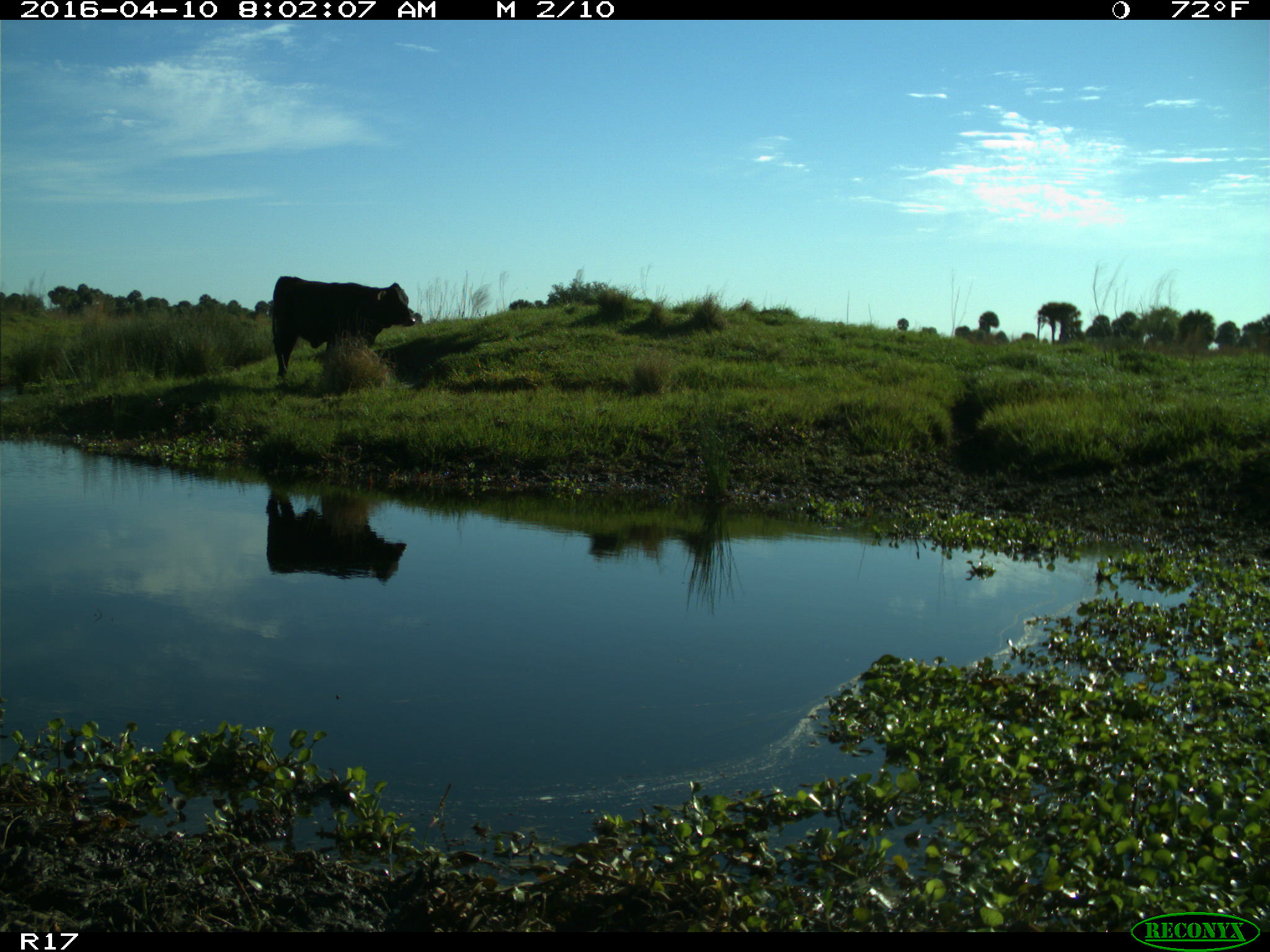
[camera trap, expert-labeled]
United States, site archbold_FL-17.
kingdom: Animalia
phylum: Chordata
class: Mammalia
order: Artiodactyla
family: Bovidae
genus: Bos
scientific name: Bos taurus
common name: domestic cow